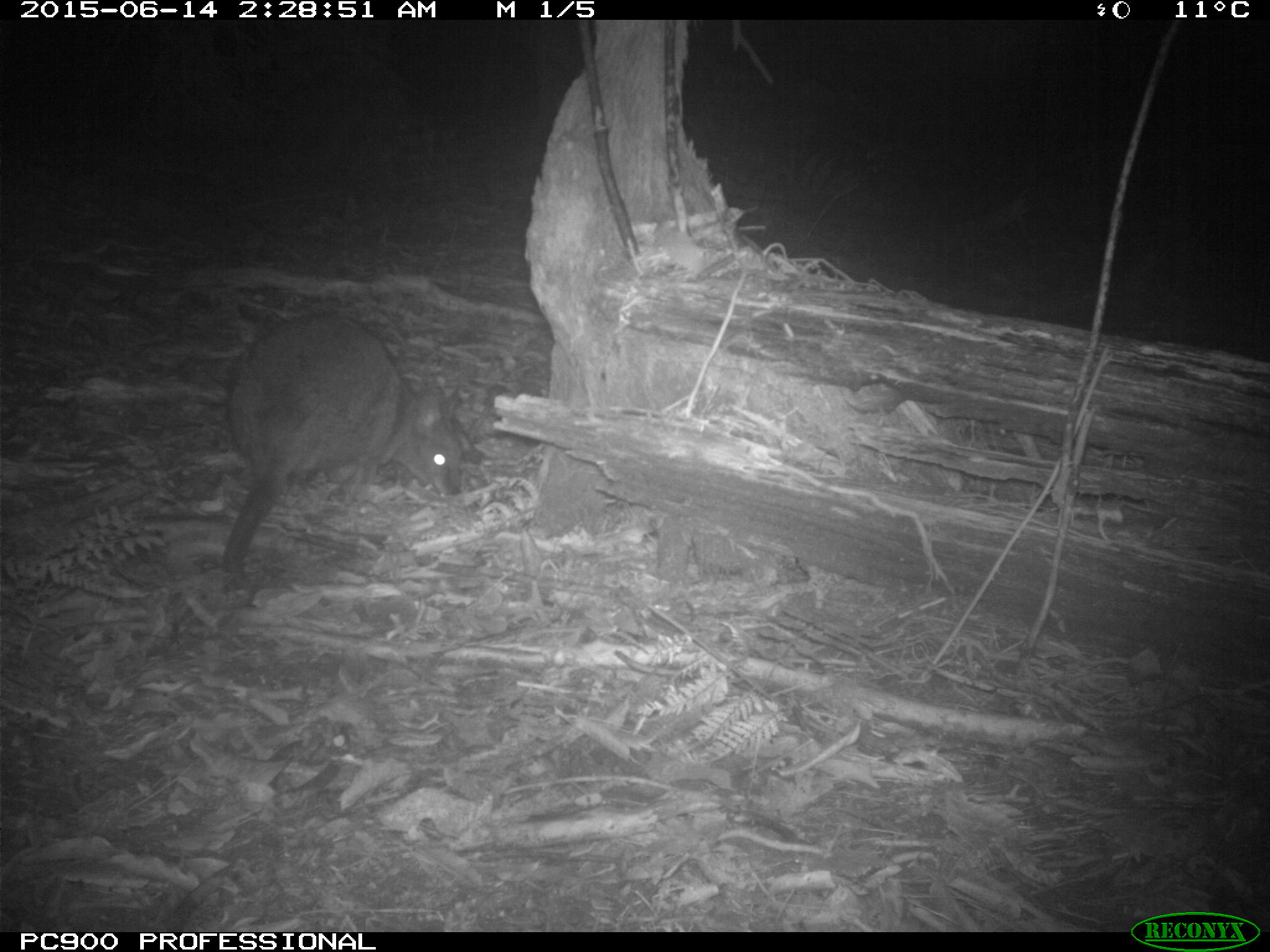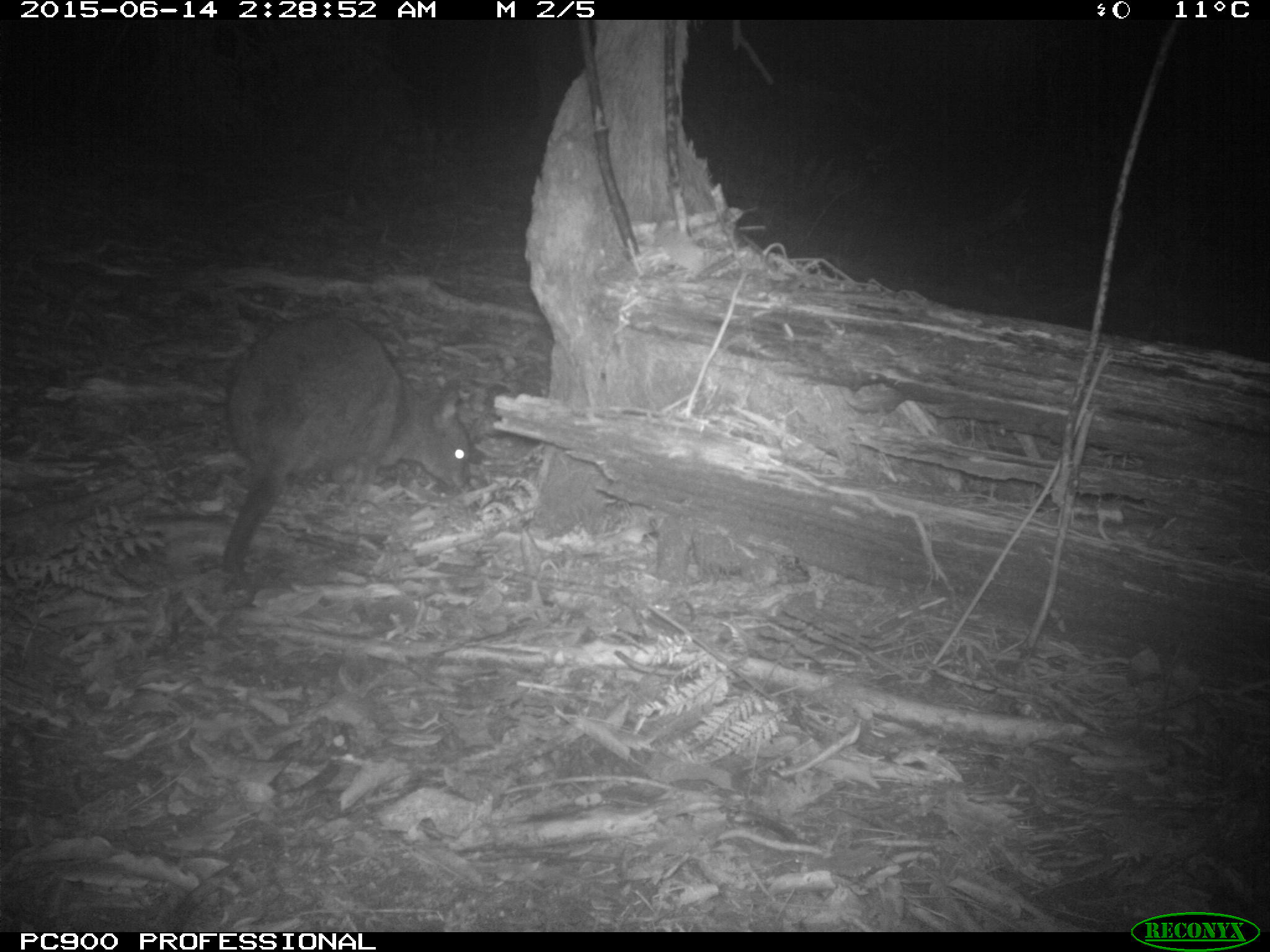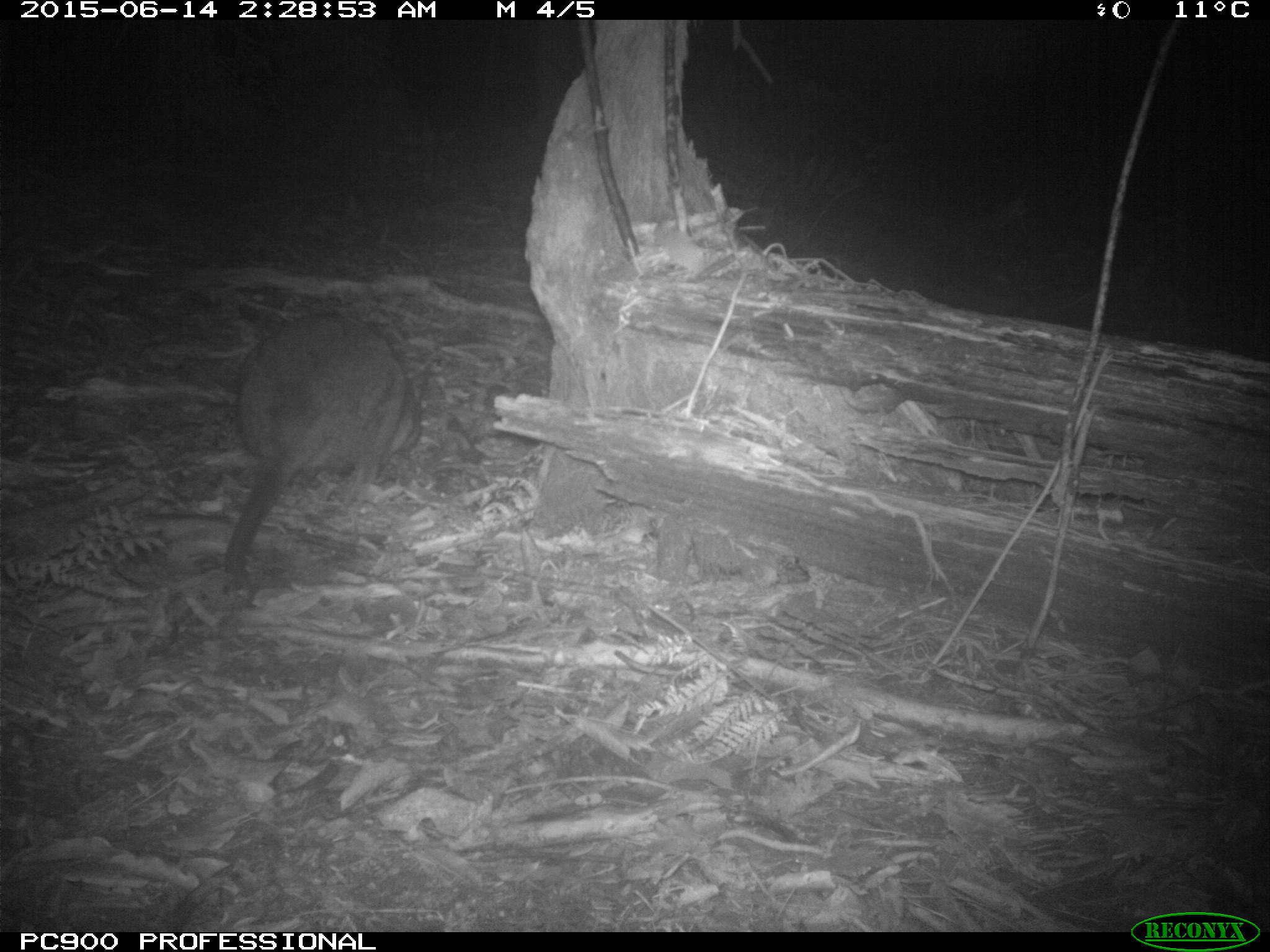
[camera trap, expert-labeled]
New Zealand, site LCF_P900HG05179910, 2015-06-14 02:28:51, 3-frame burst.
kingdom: Animalia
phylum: Chordata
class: Mammalia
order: Diprotodontia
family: Macropodidae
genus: Notamacropus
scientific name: Notamacropus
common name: wallaby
Wallaby (Notamacropus).